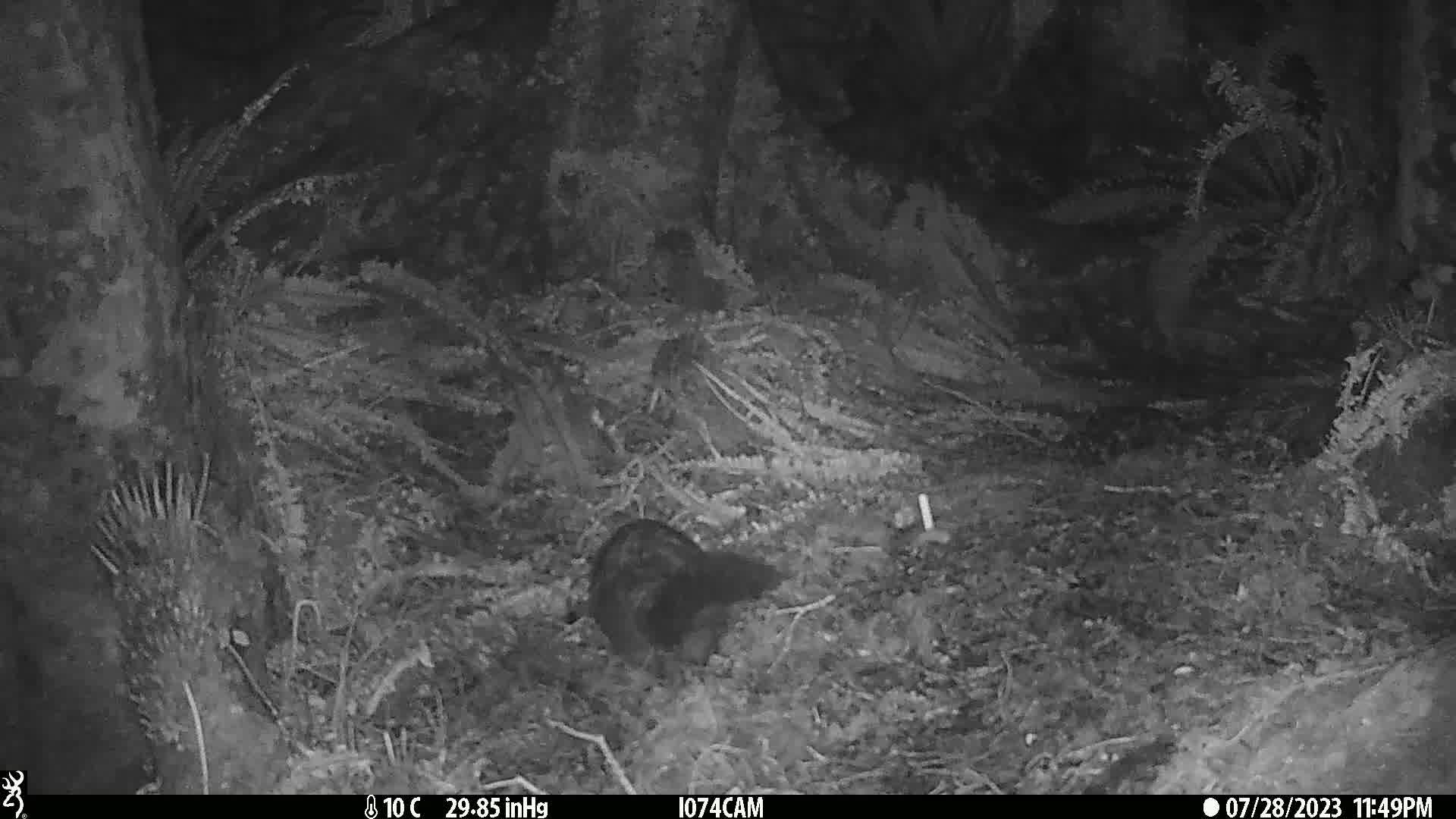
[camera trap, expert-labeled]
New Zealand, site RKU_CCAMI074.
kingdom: Animalia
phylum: Chordata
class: Mammalia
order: Diprotodontia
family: Phalangeridae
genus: Trichosurus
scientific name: Trichosurus vulpecula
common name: common brushtail possum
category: possum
Possum (common brushtail possum) (Trichosurus vulpecula).